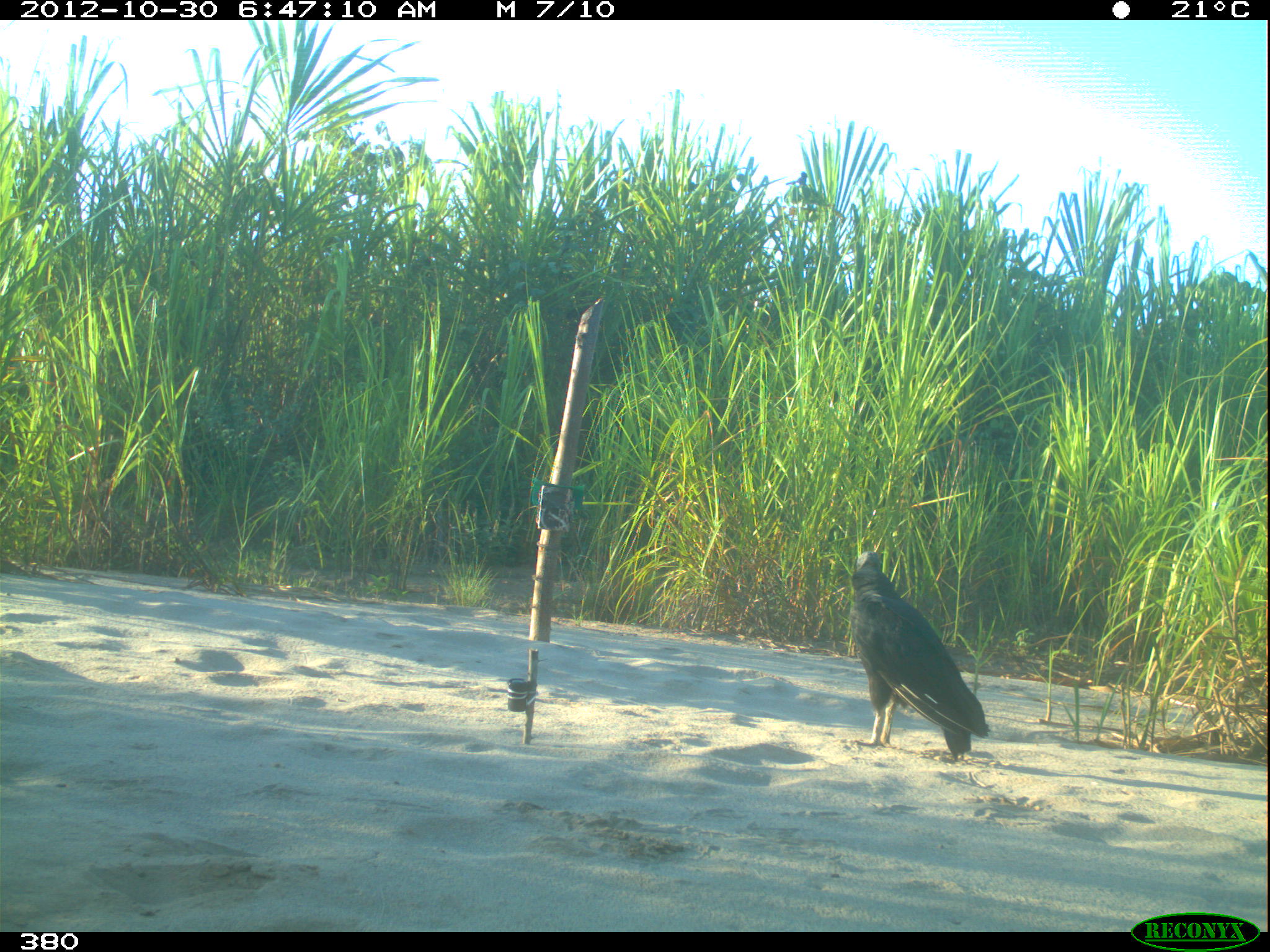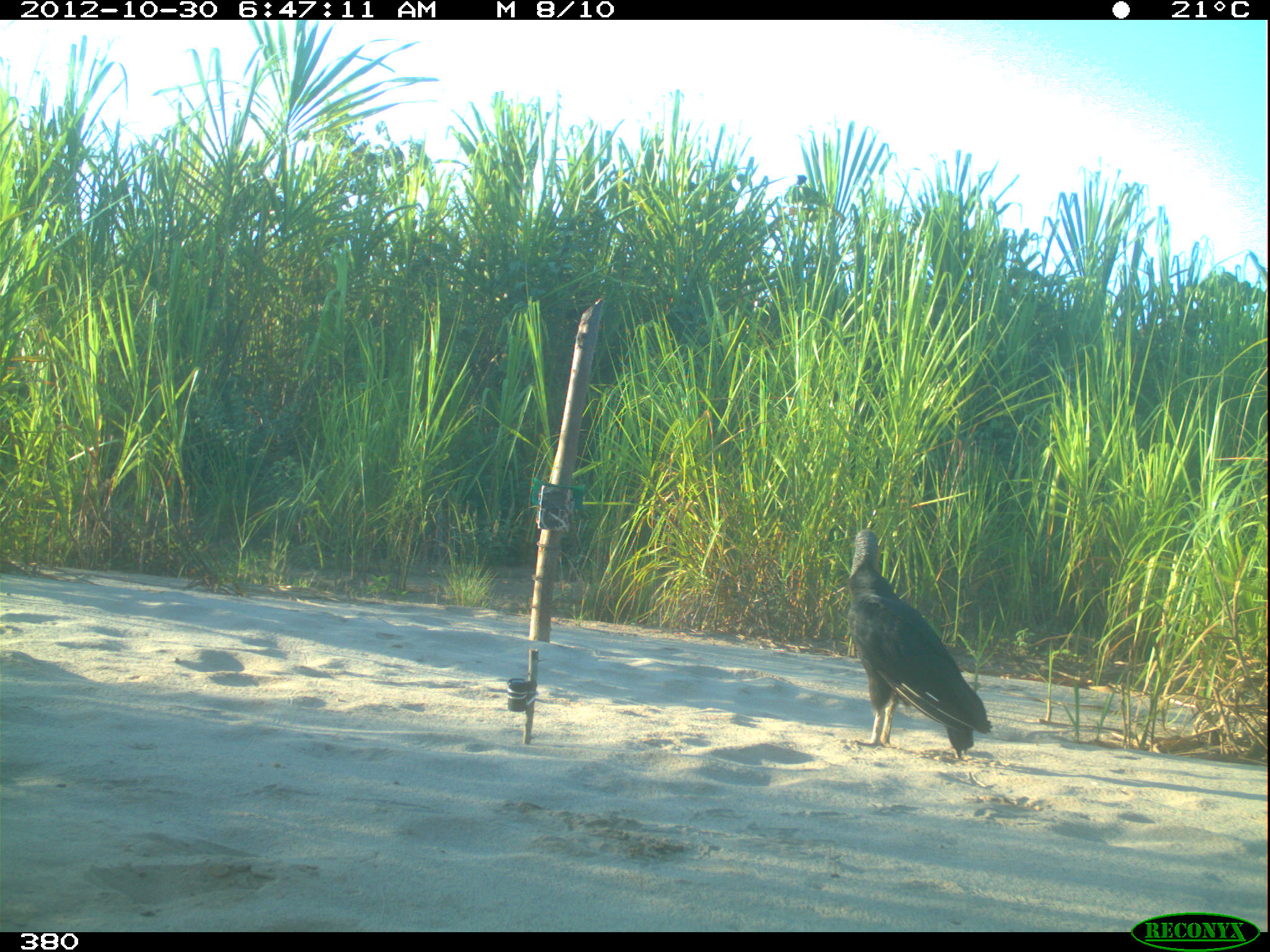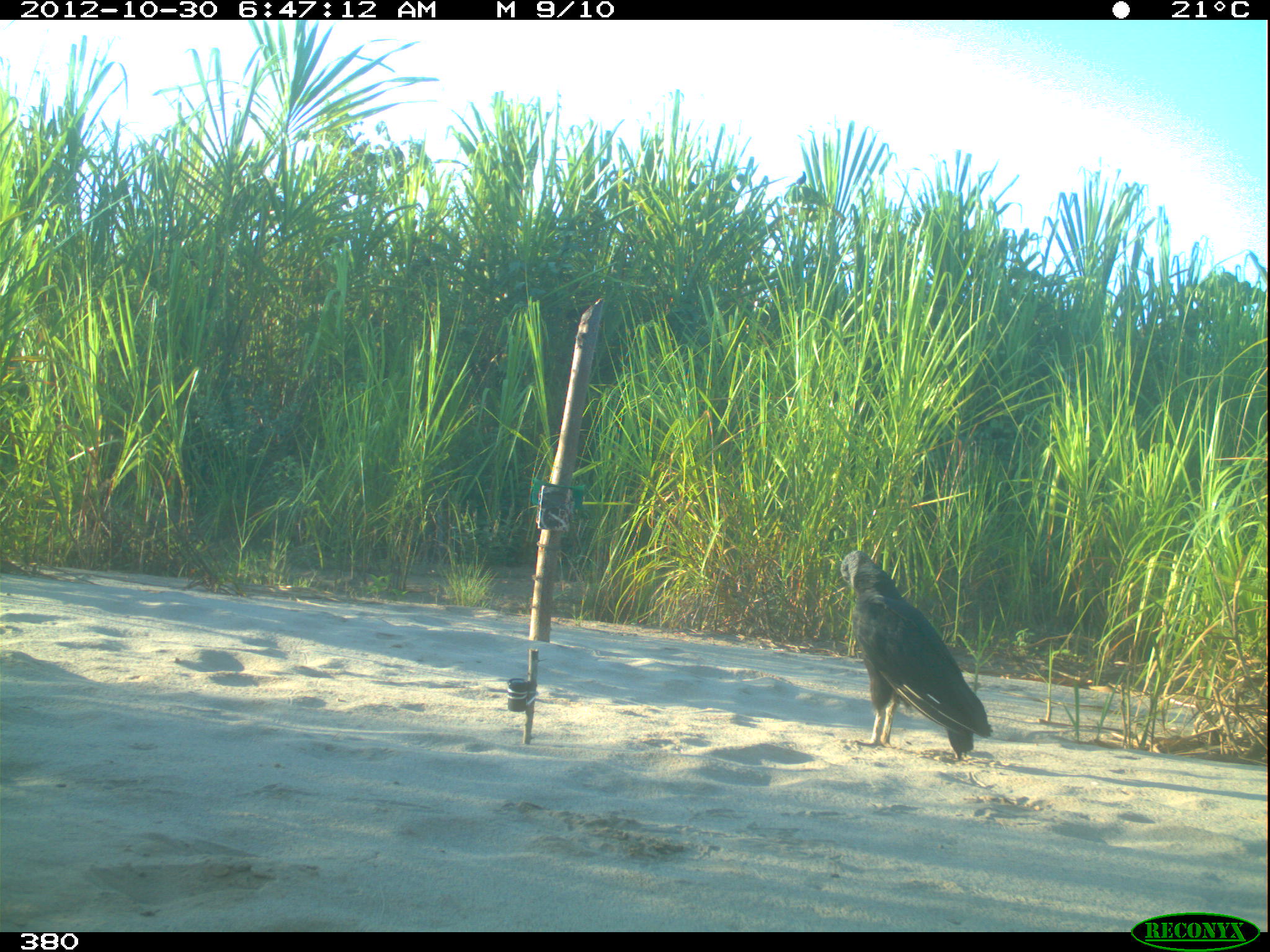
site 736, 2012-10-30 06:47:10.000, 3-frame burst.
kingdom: Animalia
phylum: Chordata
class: Aves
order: Cathartiformes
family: Cathartidae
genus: Coragyps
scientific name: Coragyps atratus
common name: black vulture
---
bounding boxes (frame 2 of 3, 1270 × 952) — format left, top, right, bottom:
coragyps atratus: 845, 528, 993, 760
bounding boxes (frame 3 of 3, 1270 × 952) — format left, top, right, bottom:
coragyps atratus: 839, 549, 993, 762